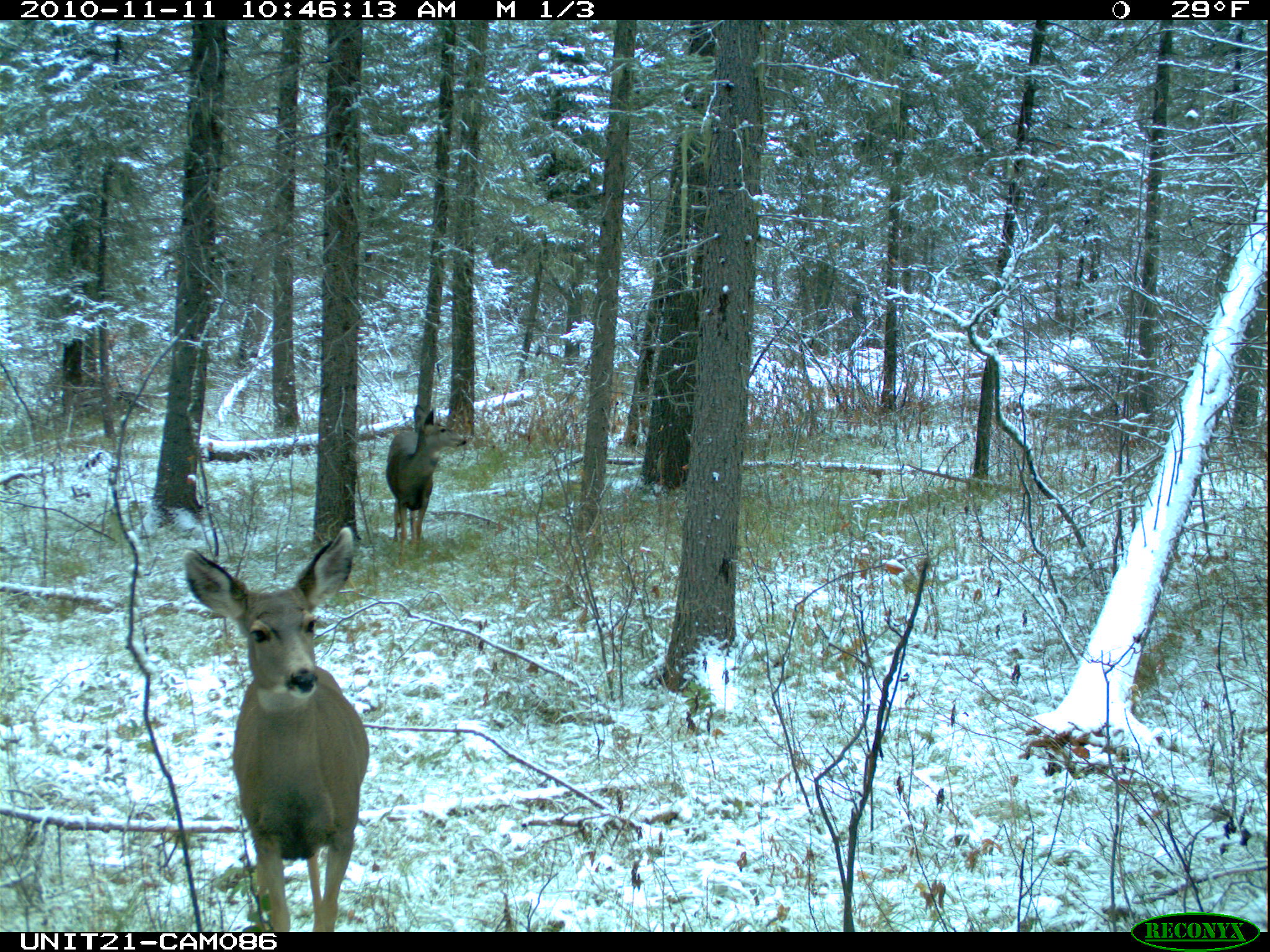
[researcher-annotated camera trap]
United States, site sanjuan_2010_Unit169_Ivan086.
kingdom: Animalia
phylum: Chordata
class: Mammalia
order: Artiodactyla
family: Cervidae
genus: Odocoileus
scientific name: Odocoileus hemionus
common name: mule deer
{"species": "Odocoileus hemionus (mule deer)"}